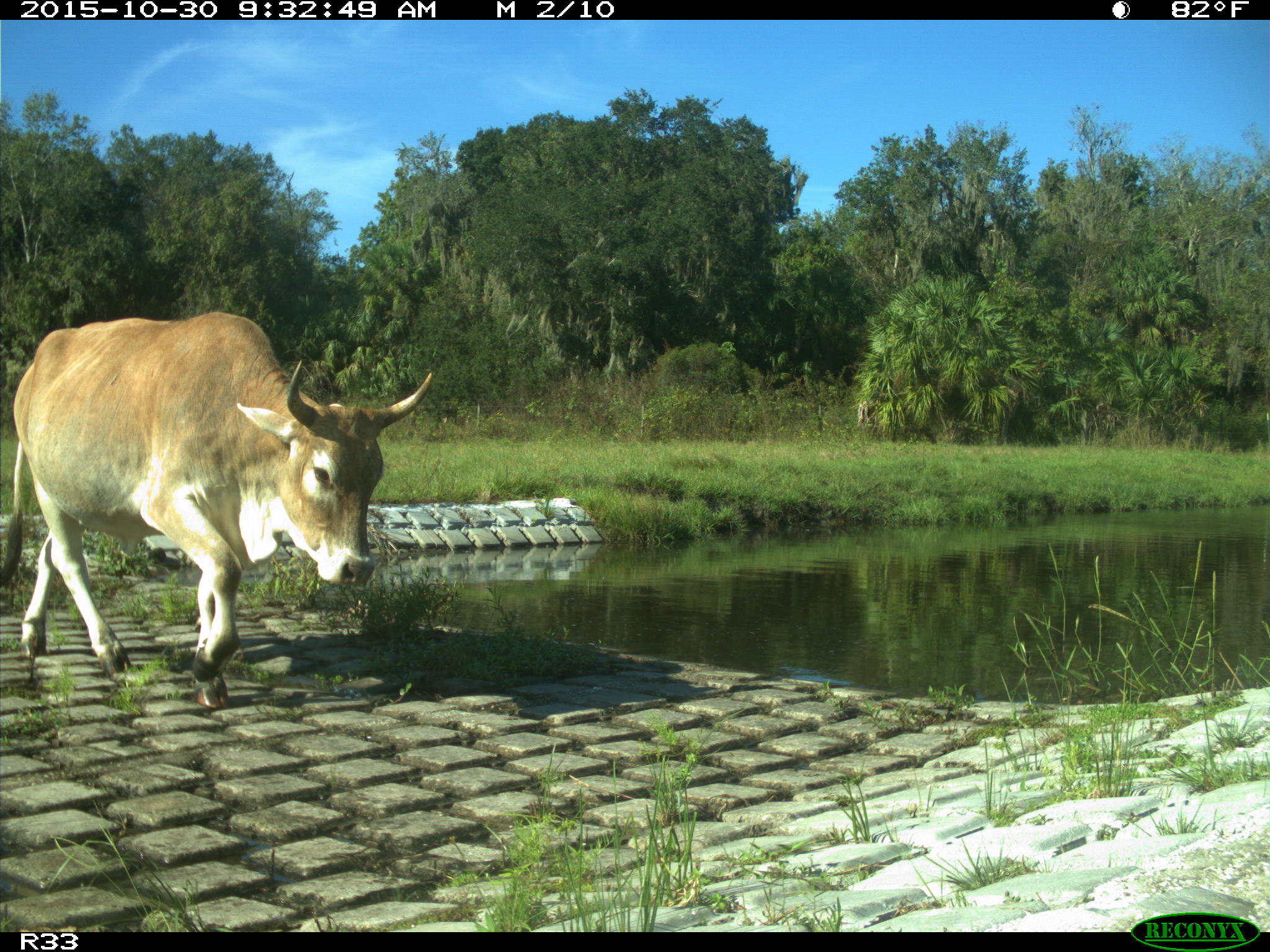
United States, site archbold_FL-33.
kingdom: Animalia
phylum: Chordata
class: Mammalia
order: Artiodactyla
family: Bovidae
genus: Bos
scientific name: Bos taurus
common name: domestic cow